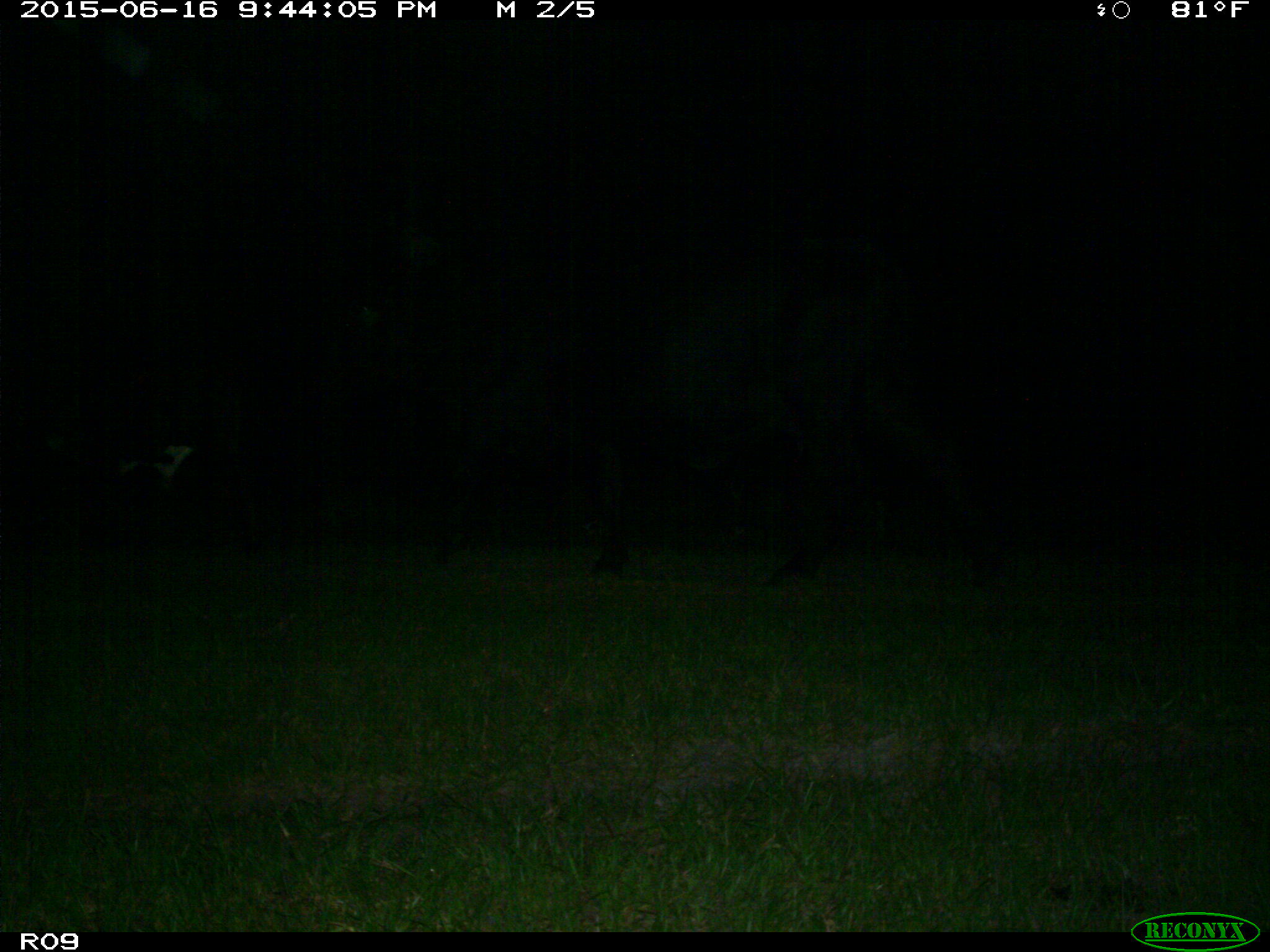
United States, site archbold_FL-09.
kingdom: Animalia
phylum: Chordata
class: Mammalia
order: Artiodactyla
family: Bovidae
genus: Bos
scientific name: Bos taurus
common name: domestic cow